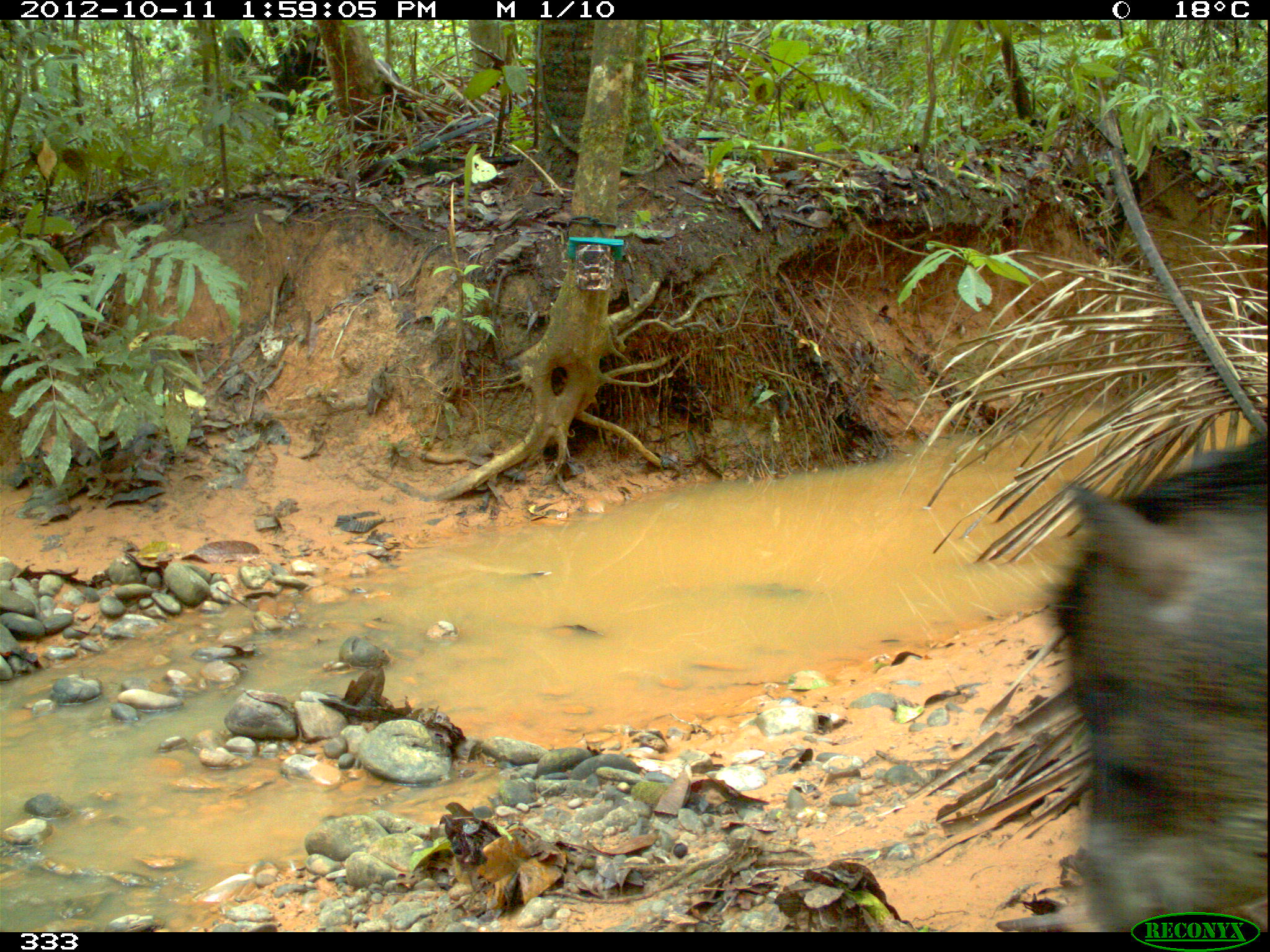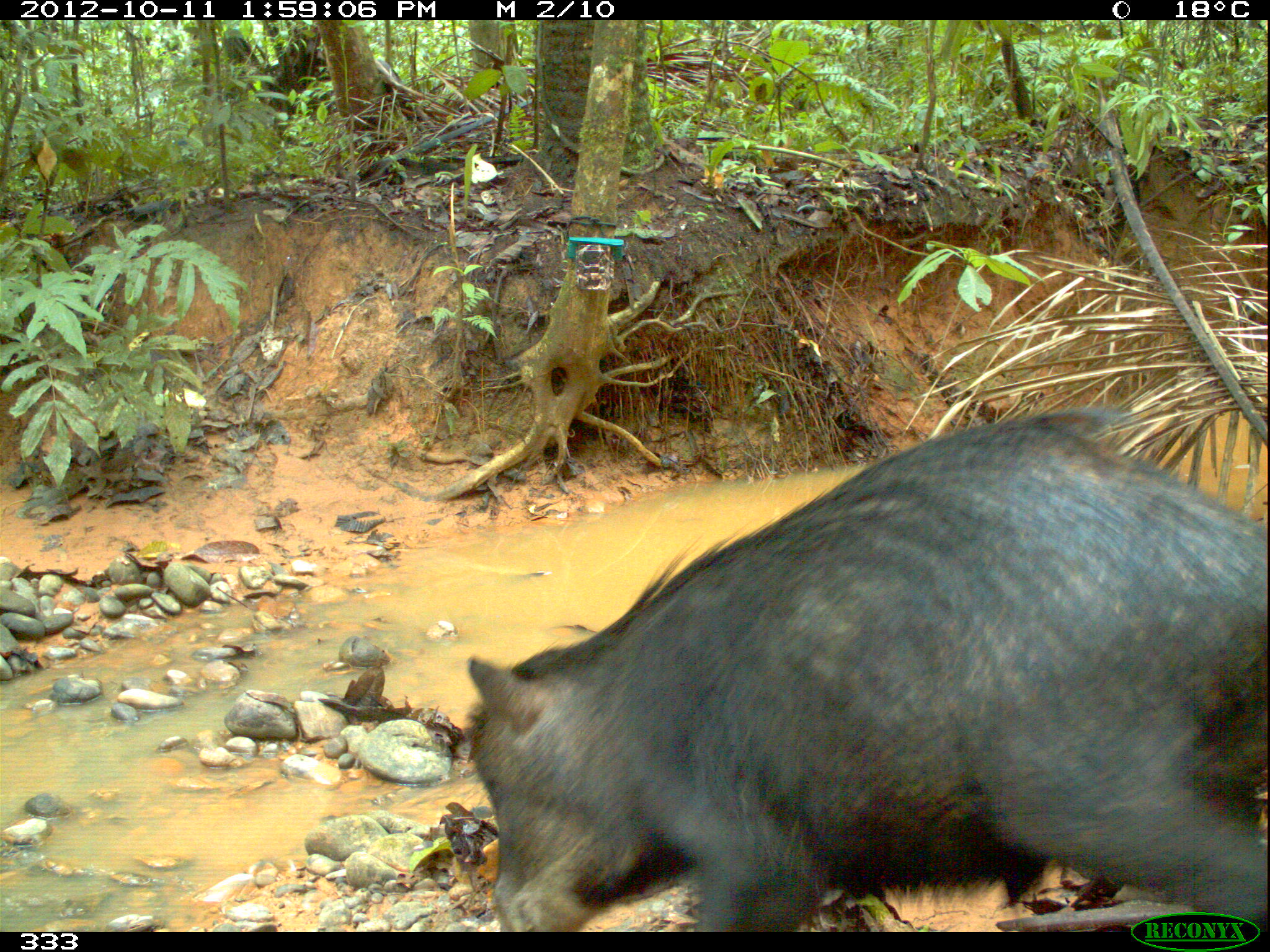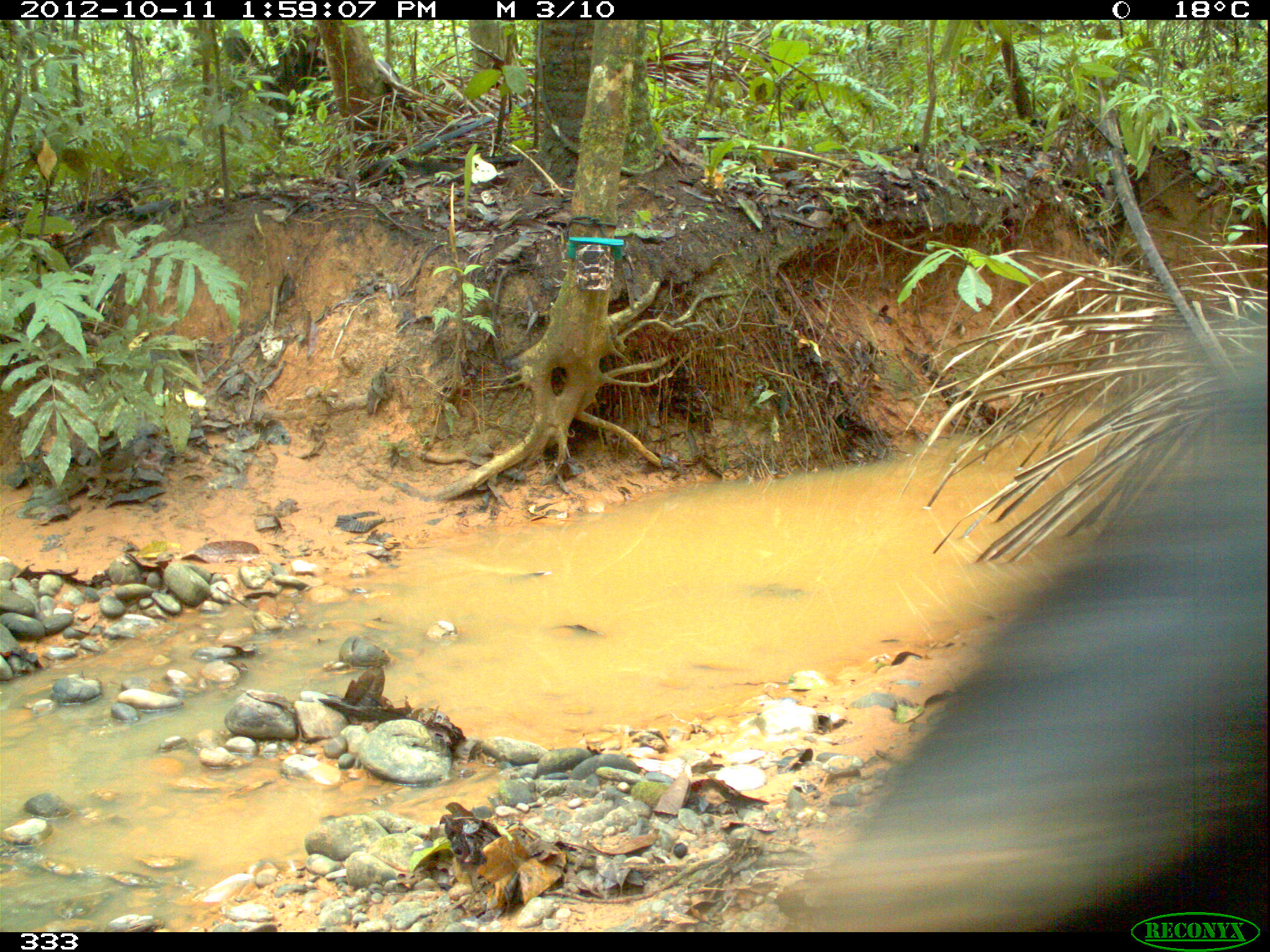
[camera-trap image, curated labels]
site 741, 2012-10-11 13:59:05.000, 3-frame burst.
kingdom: Animalia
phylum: Chordata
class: Mammalia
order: Artiodactyla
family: Tayassuidae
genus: Tayassu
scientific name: Tayassu pecari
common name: white-lipped peccary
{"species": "Tayassu pecari (white-lipped peccary)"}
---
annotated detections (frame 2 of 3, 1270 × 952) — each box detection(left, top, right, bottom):
tayassu pecari: detection(455, 406, 1270, 934)